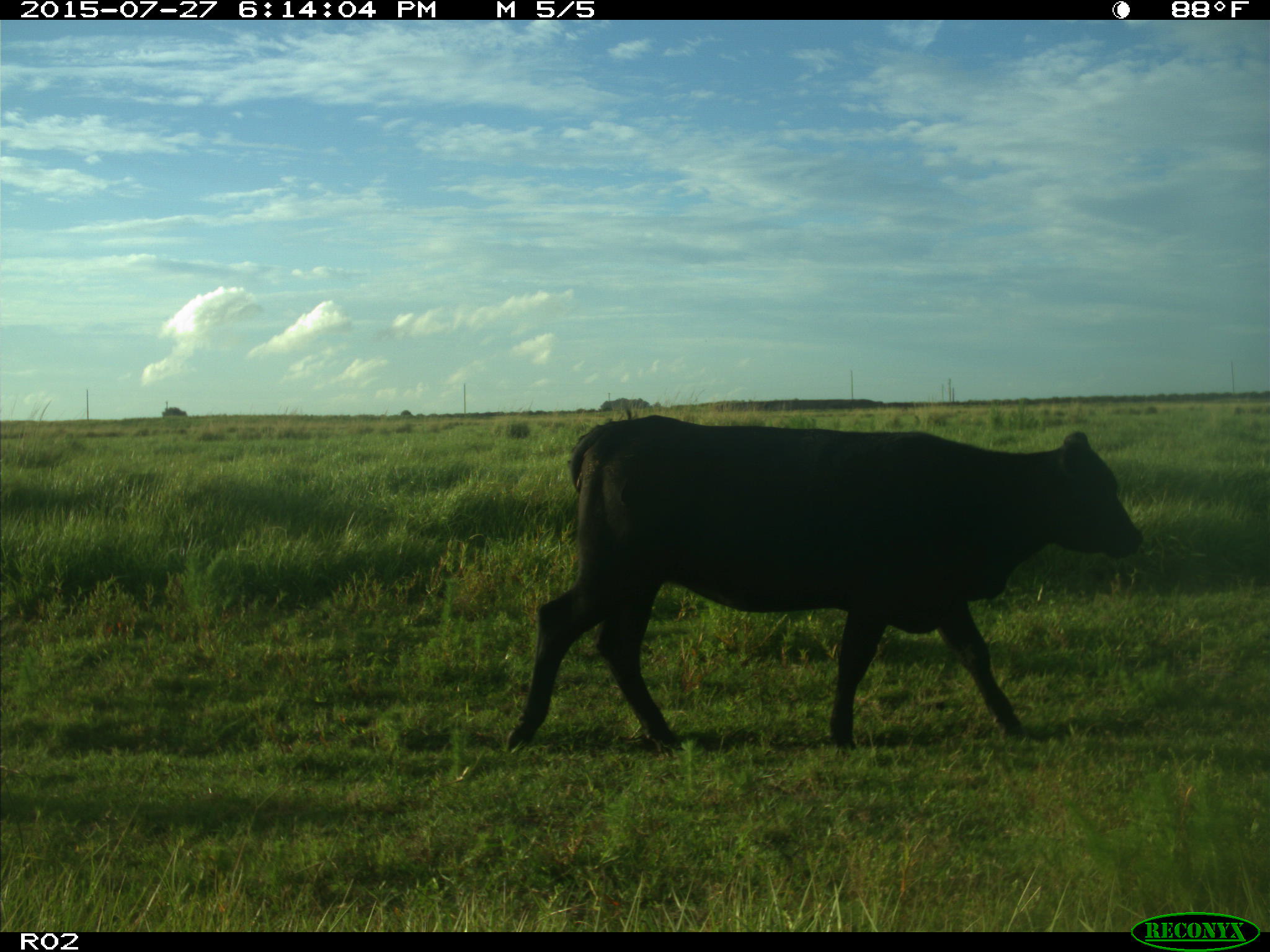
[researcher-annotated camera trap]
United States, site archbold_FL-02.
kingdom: Animalia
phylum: Chordata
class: Mammalia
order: Artiodactyla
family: Bovidae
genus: Bos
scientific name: Bos taurus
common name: domestic cow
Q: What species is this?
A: Bos taurus (domestic cow).